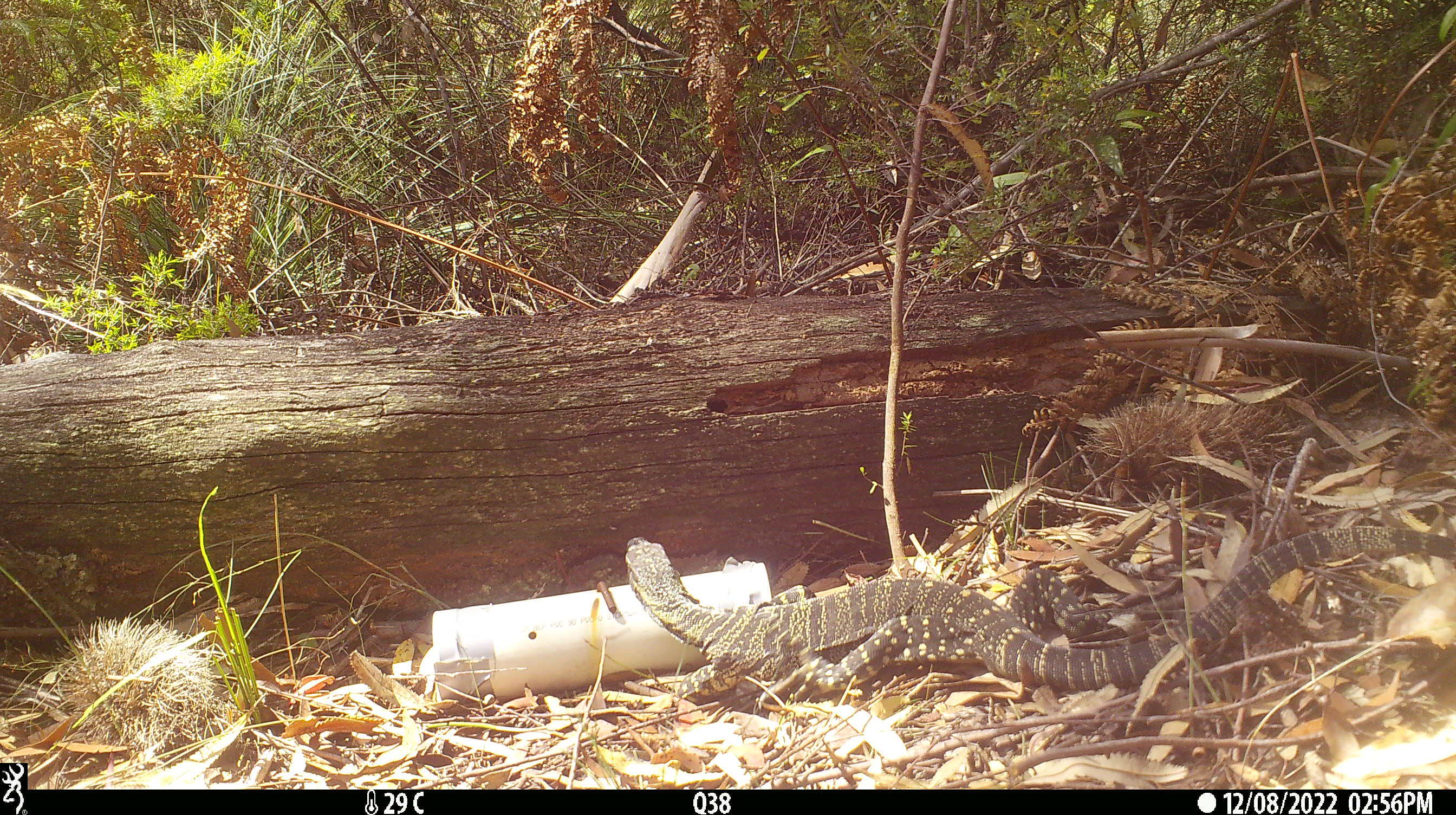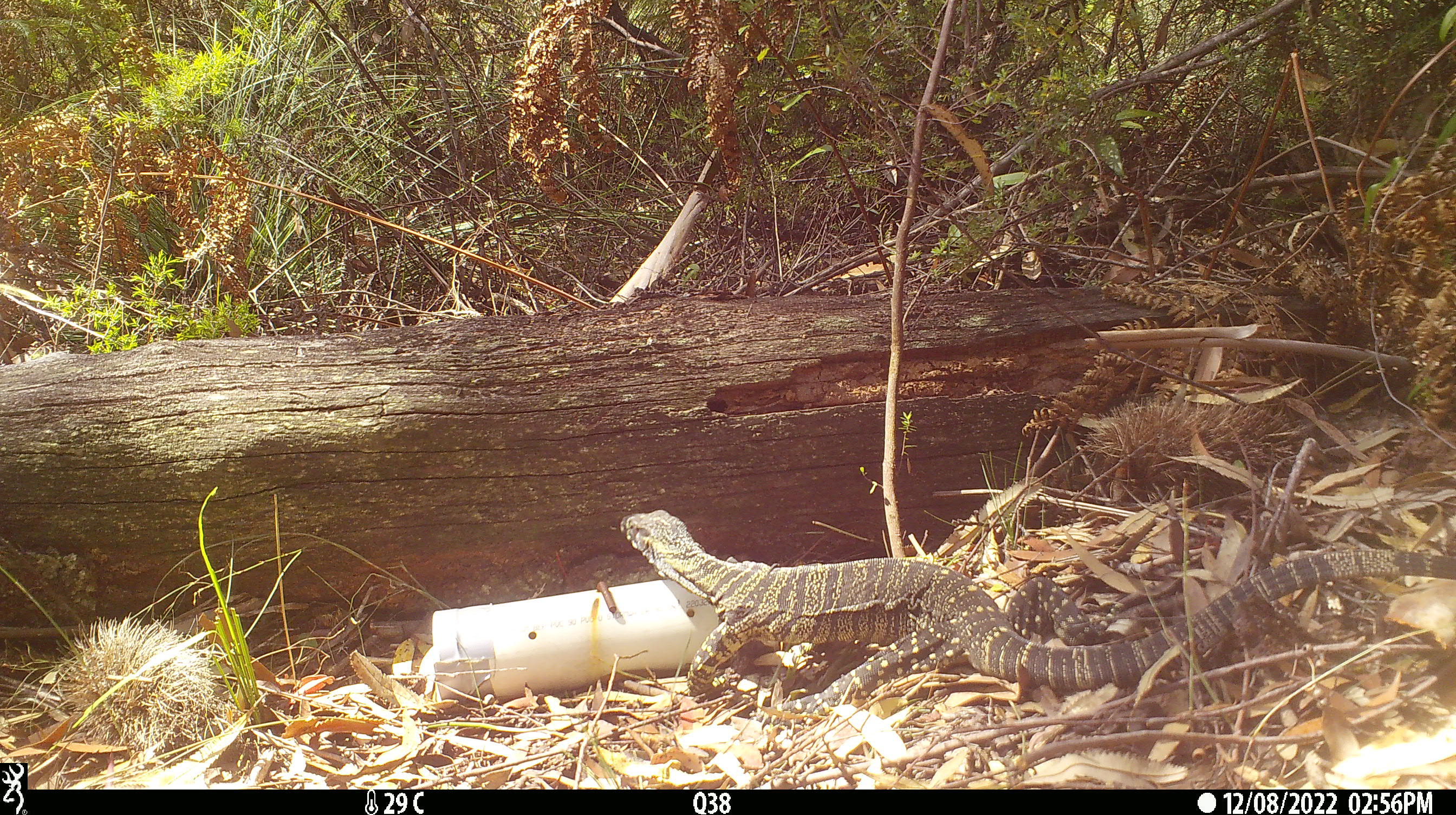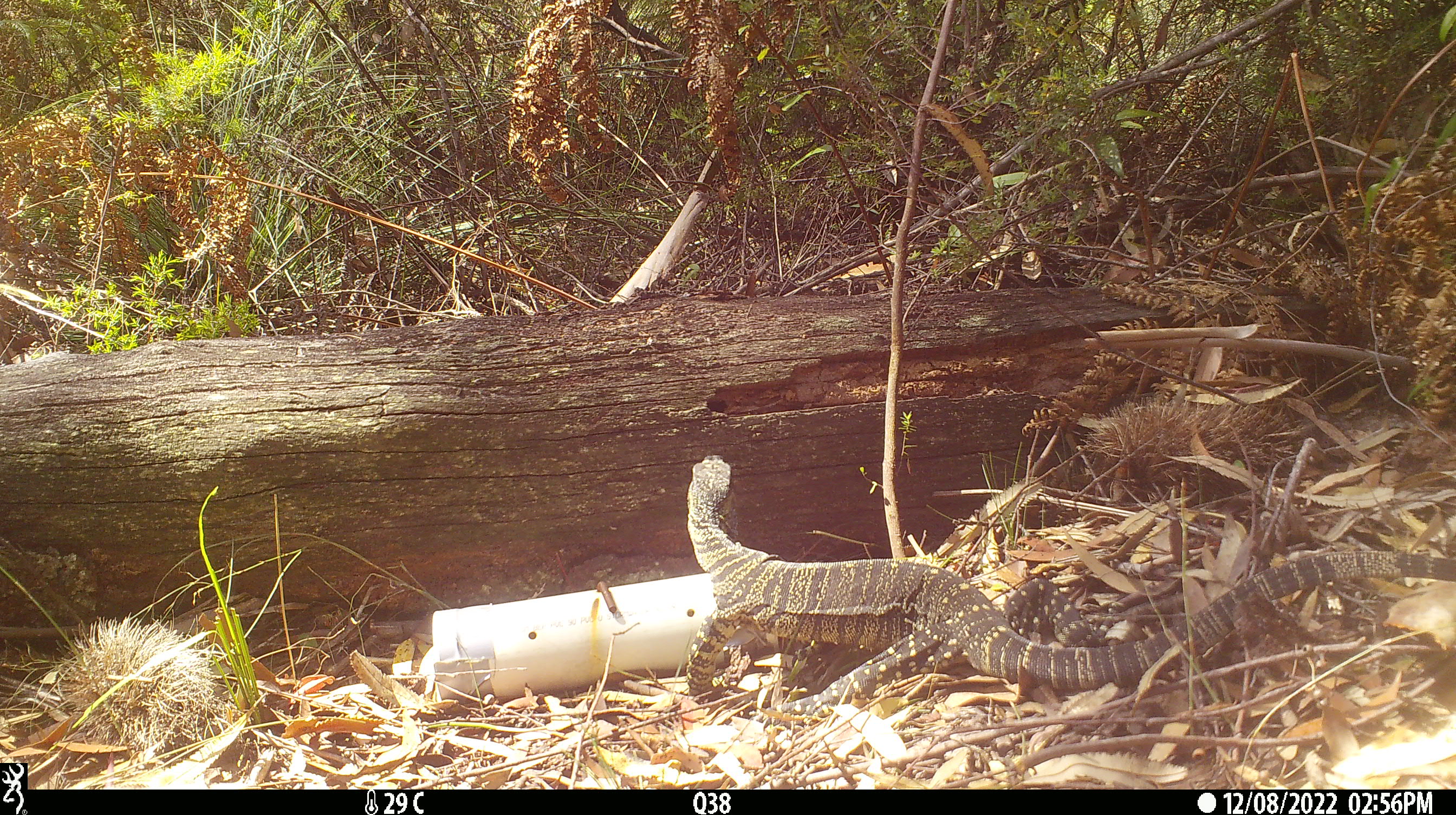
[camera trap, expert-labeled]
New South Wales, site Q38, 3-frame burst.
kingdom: Animalia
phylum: Chordata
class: Reptilia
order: Squamata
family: Varanidae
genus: Varanus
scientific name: Varanus varius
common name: lace monitor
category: goanna